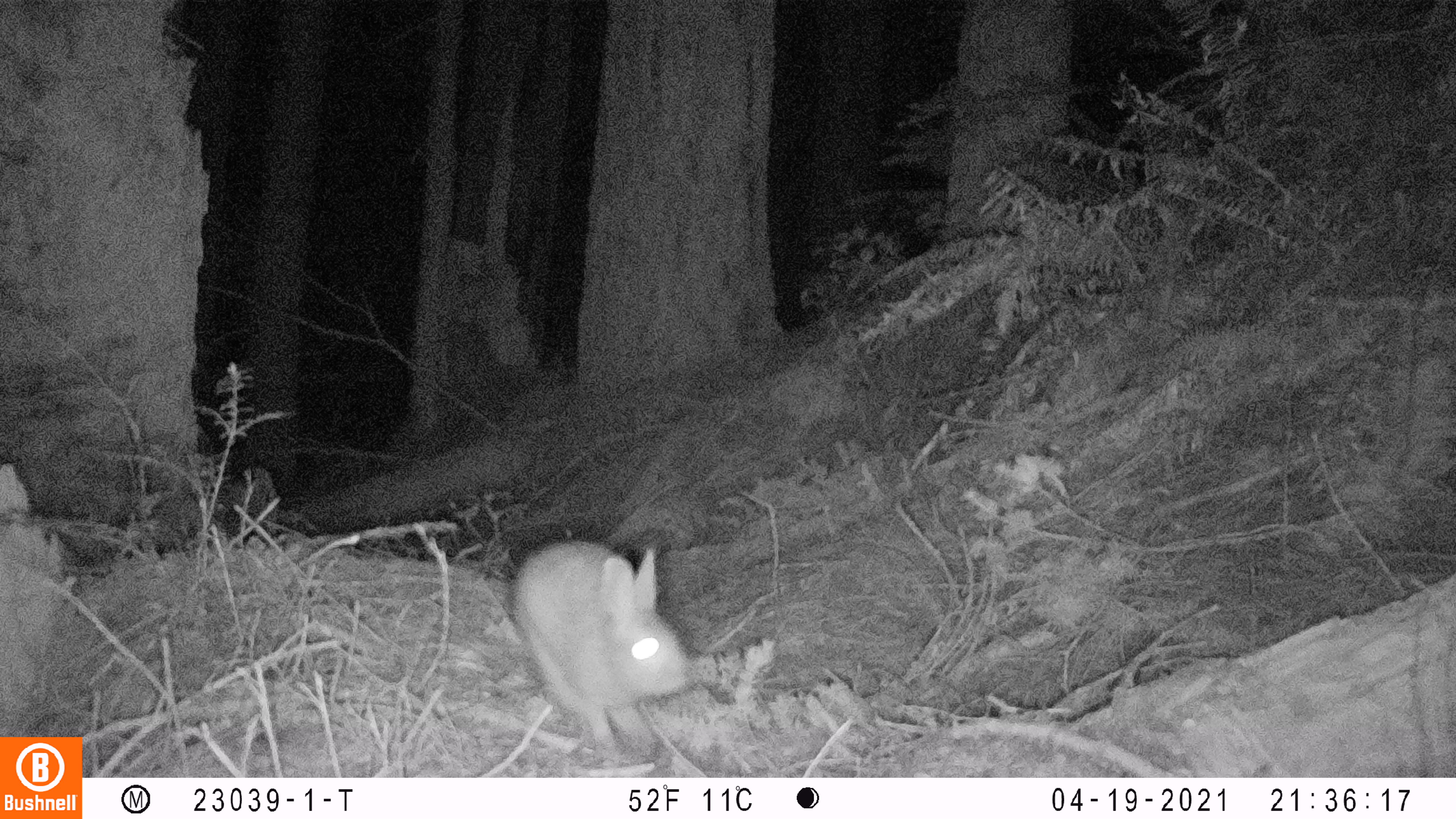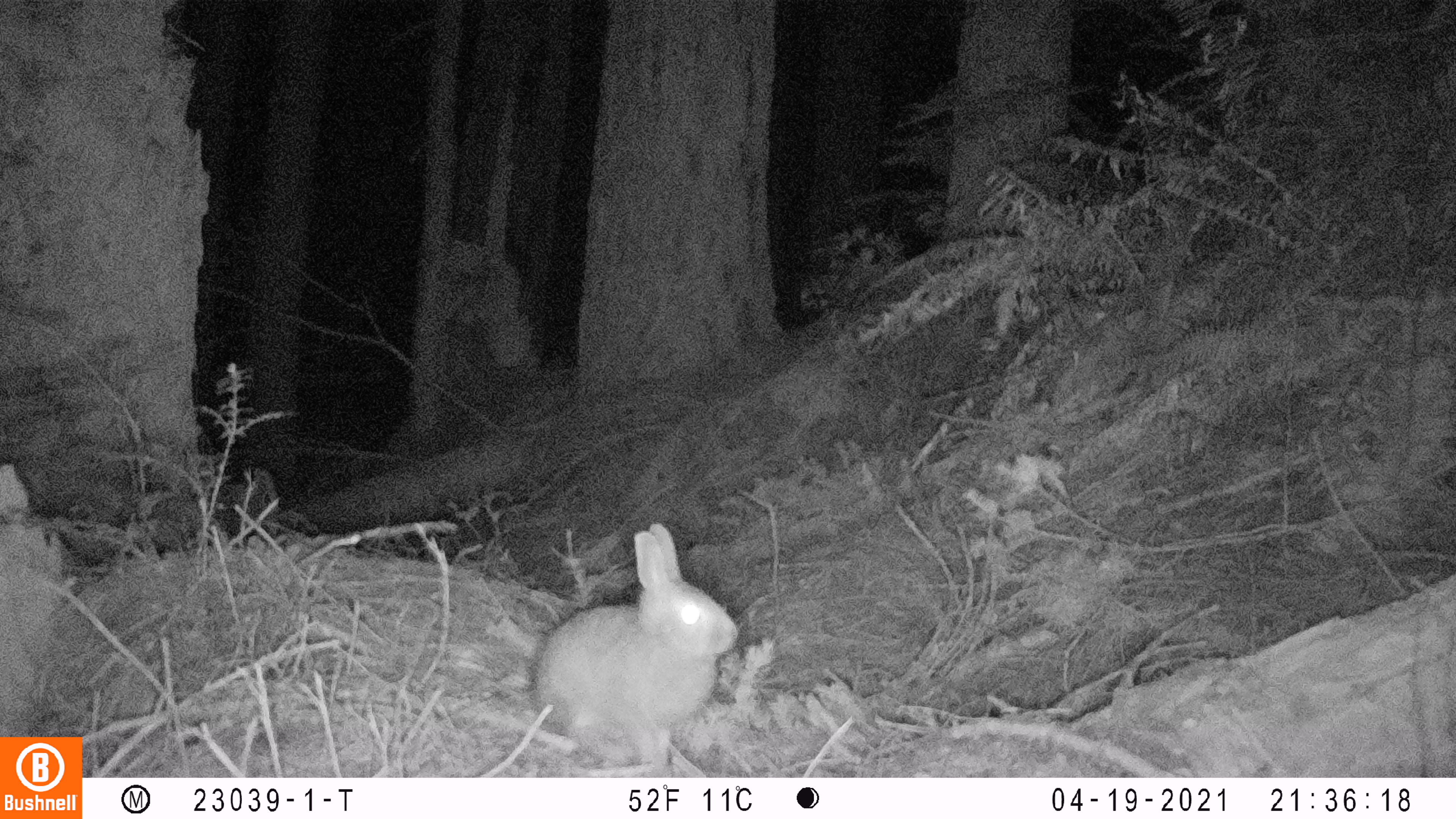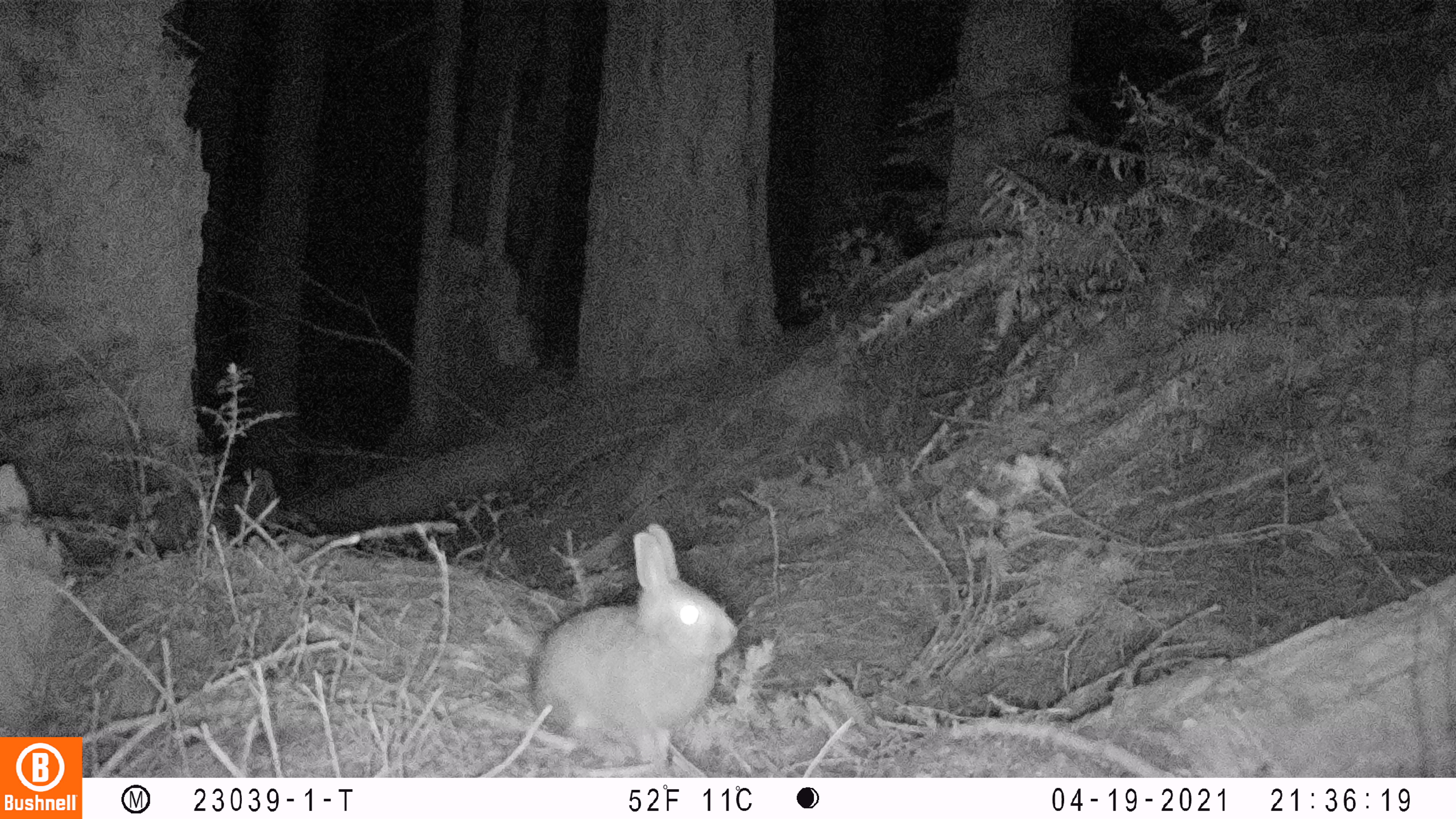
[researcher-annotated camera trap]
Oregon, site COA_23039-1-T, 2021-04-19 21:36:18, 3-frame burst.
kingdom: Animalia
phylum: Chordata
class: Mammalia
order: Lagomorpha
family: Leporidae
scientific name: Leporidae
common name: hares and rabbits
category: leporidae family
Leporidae family (hares and rabbits) (Leporidae).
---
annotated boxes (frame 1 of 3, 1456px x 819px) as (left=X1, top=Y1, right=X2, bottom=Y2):
leporidae family: (left=494, top=523, right=721, bottom=764)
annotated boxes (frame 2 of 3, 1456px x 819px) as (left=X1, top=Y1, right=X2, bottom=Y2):
leporidae family: (left=513, top=513, right=741, bottom=776)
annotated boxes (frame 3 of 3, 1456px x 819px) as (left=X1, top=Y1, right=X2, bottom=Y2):
leporidae family: (left=507, top=511, right=744, bottom=777)